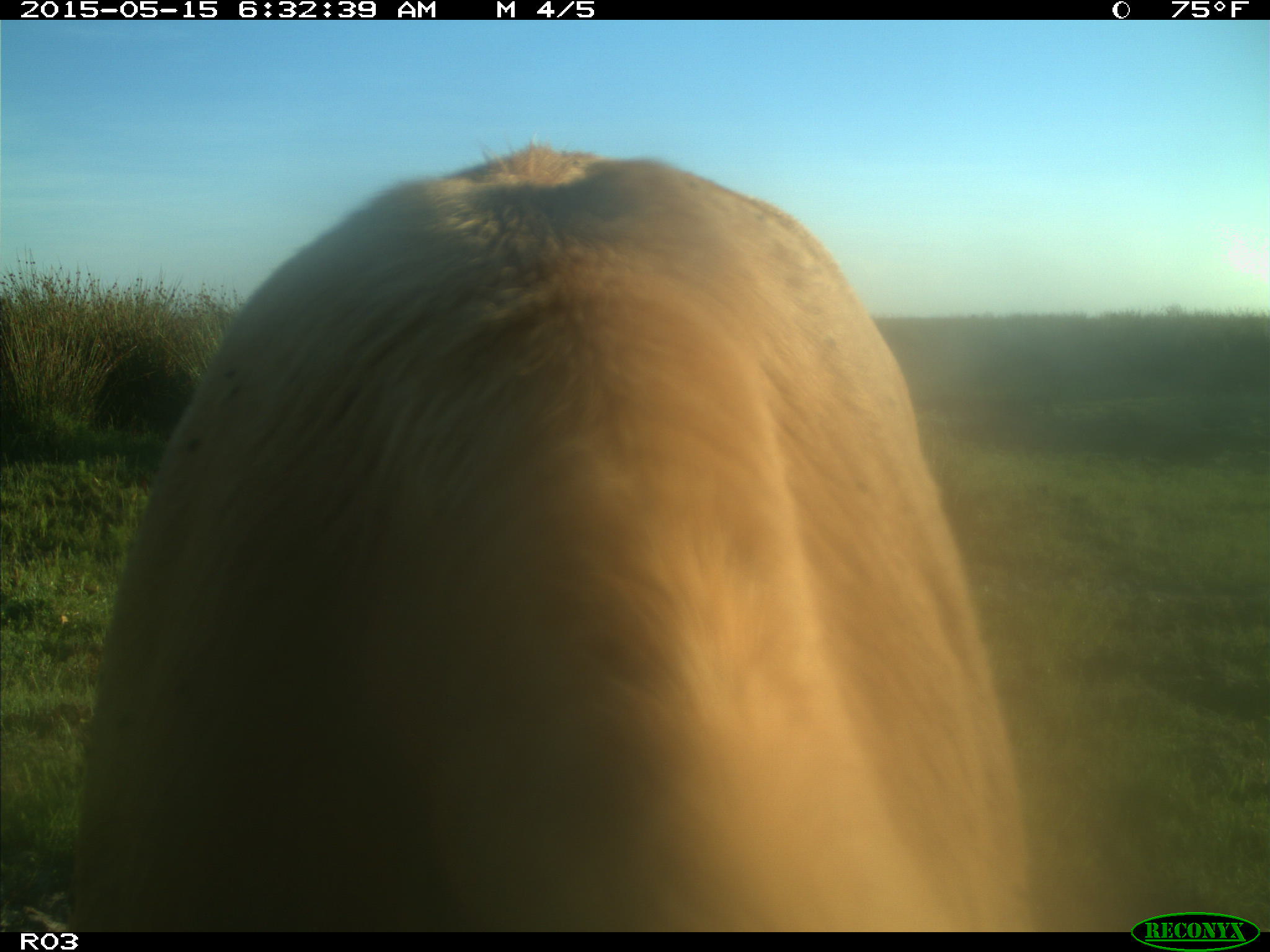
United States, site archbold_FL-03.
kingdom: Animalia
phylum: Chordata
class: Mammalia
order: Artiodactyla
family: Bovidae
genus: Bos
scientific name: Bos taurus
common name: domestic cow